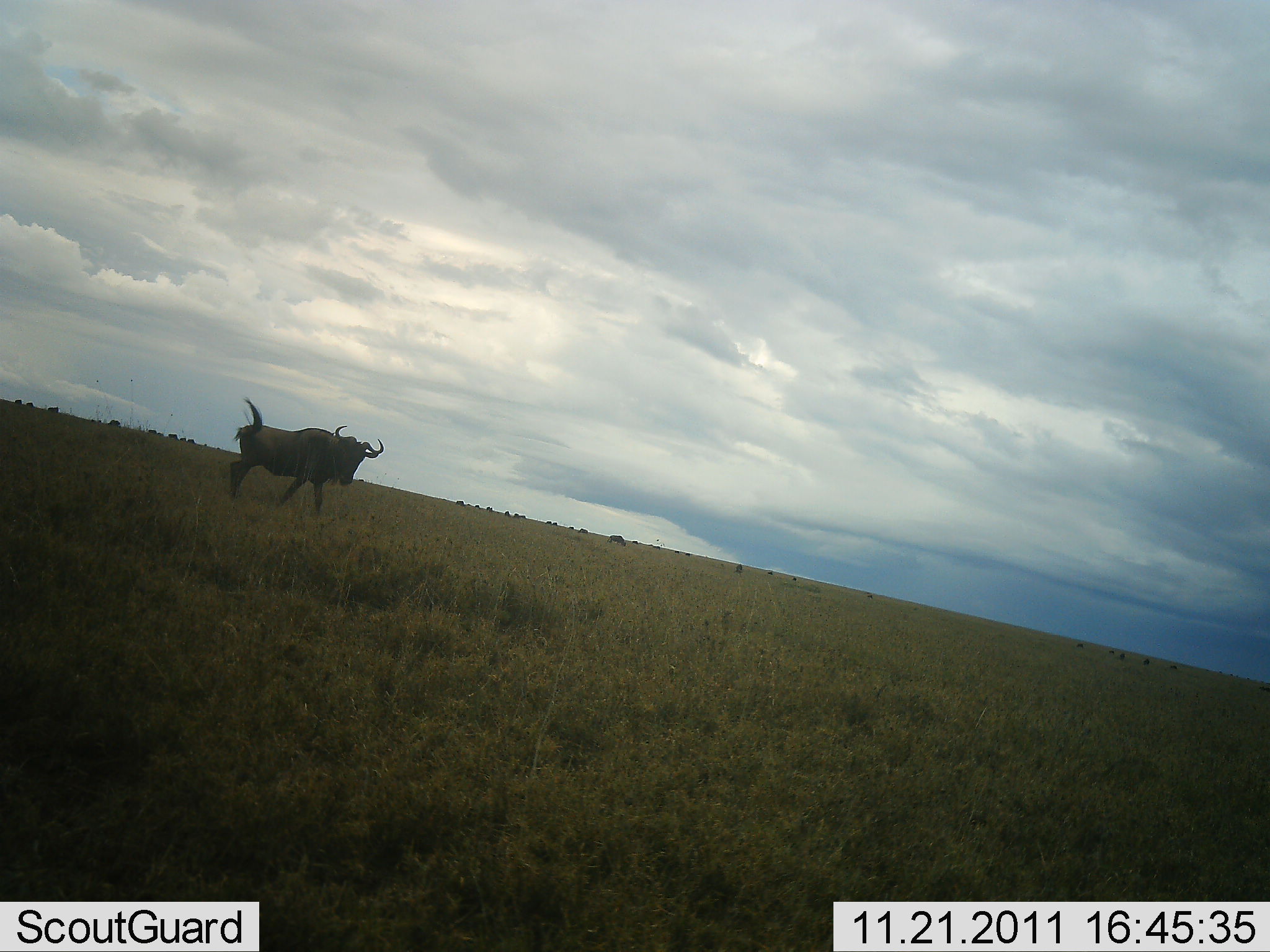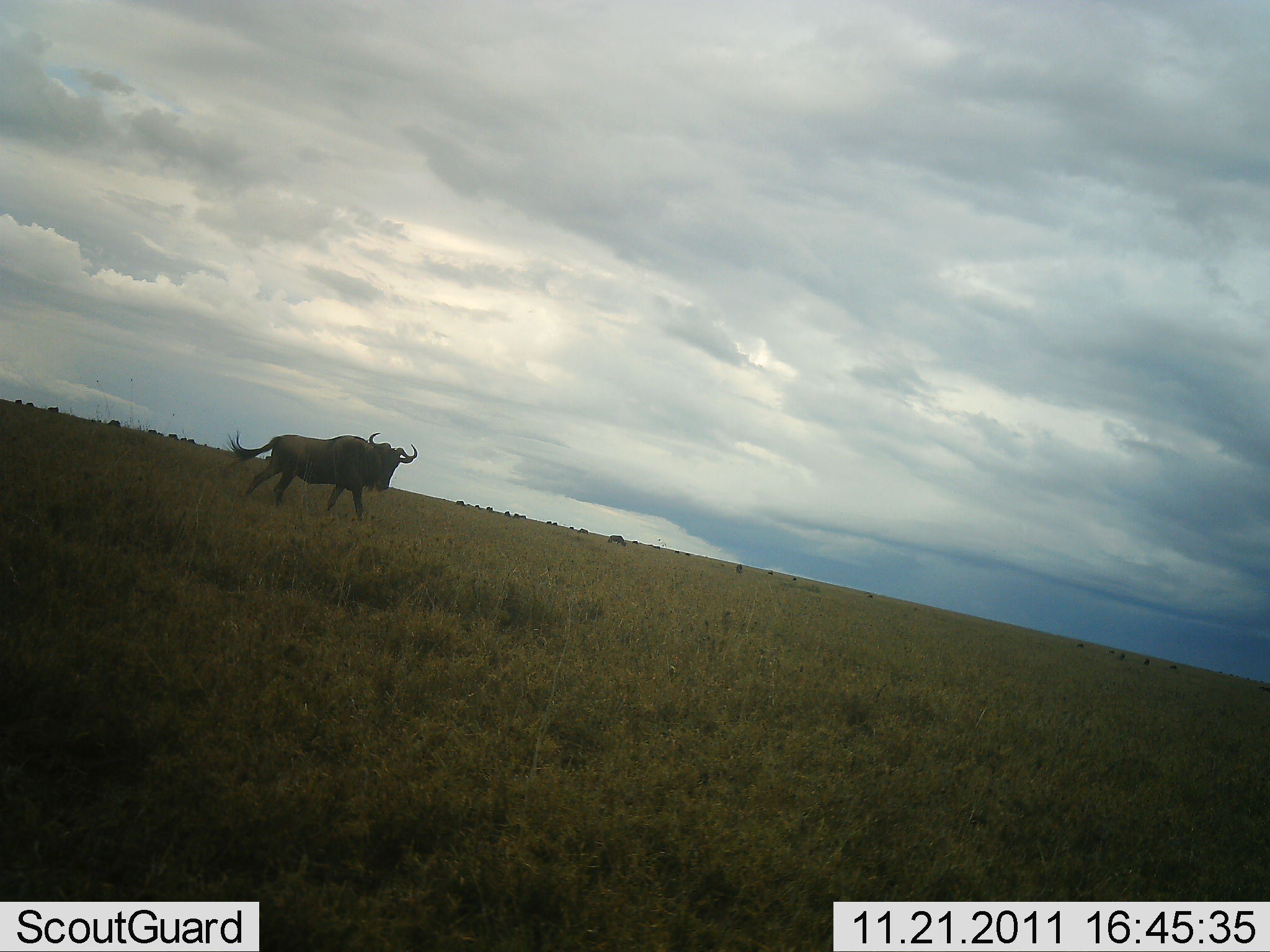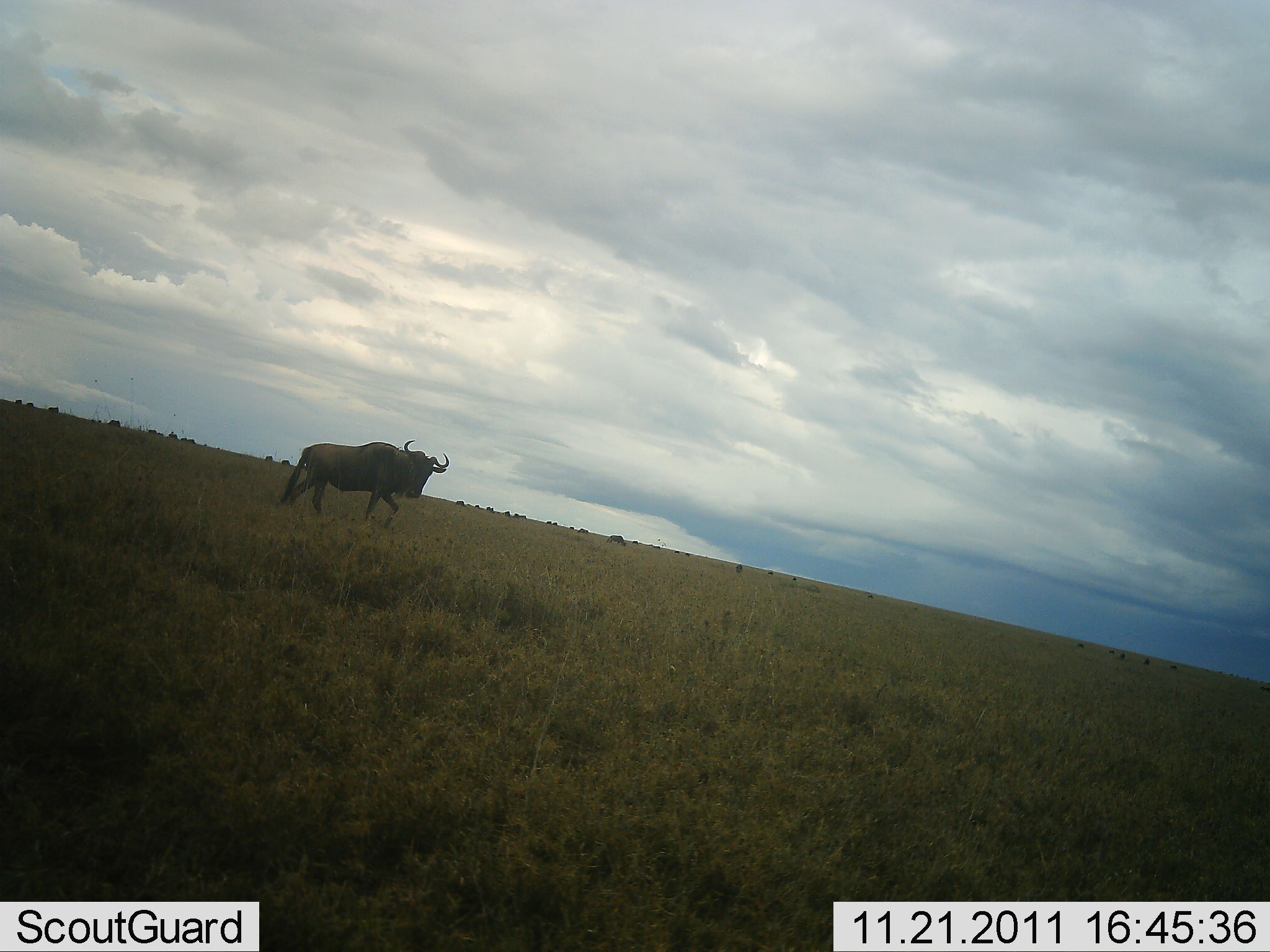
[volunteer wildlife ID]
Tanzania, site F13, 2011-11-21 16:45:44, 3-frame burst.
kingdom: Animalia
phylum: Chordata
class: Mammalia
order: Artiodactyla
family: Bovidae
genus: Connochaetes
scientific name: Connochaetes taurinus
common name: blue wildebeest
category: wildebeest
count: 1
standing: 25%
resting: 0%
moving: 83%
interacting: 0%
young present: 0%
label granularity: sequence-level